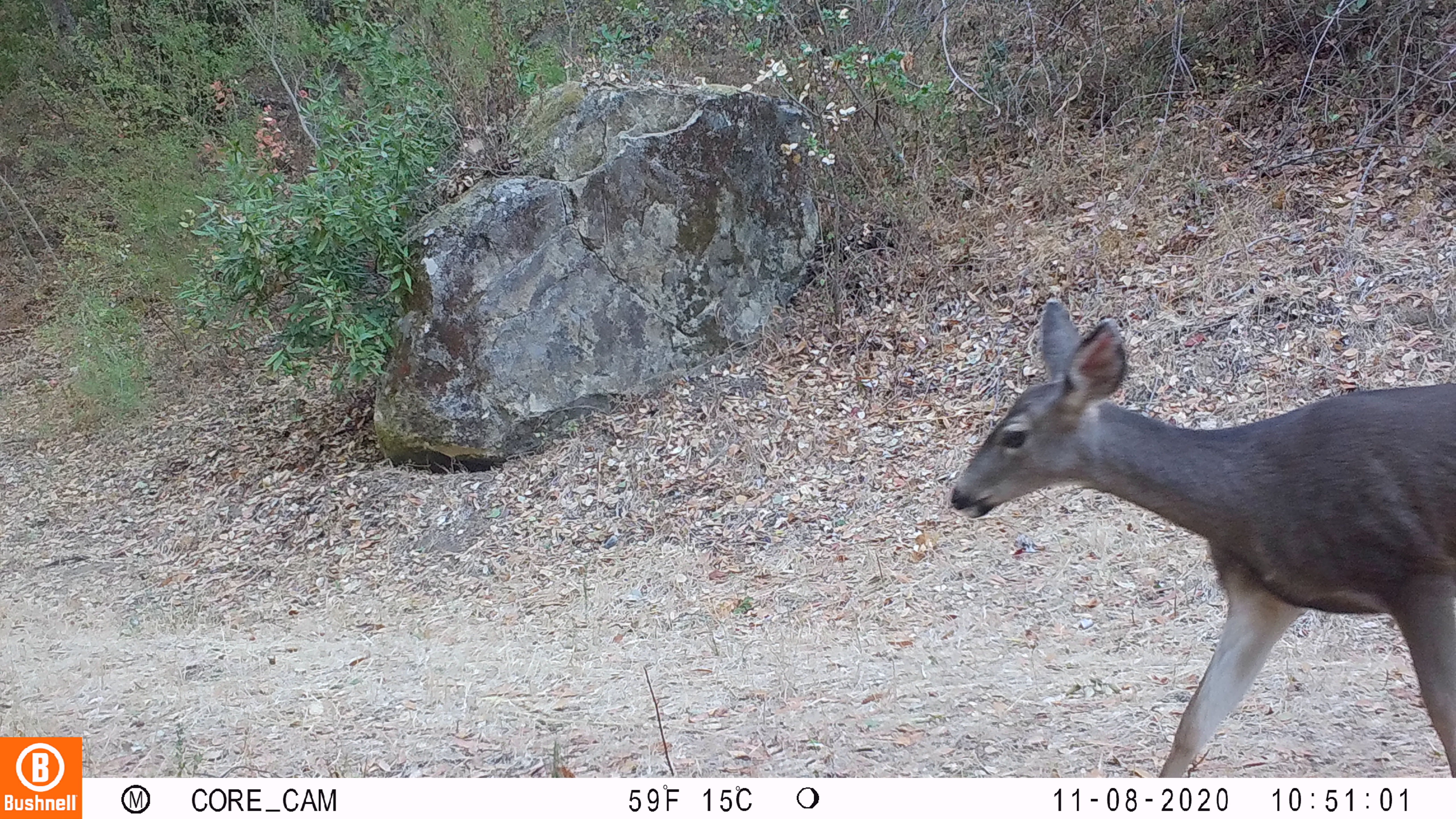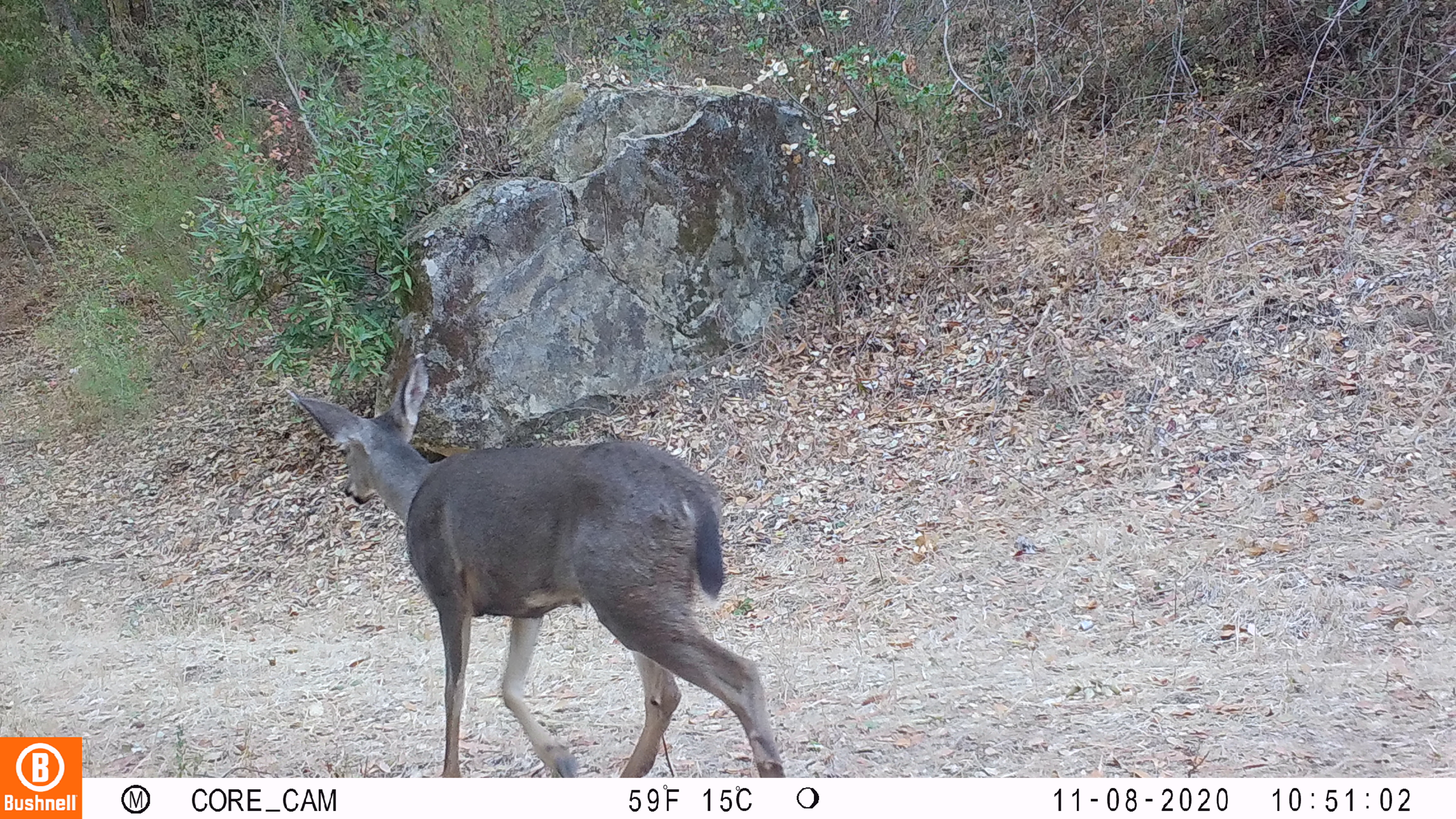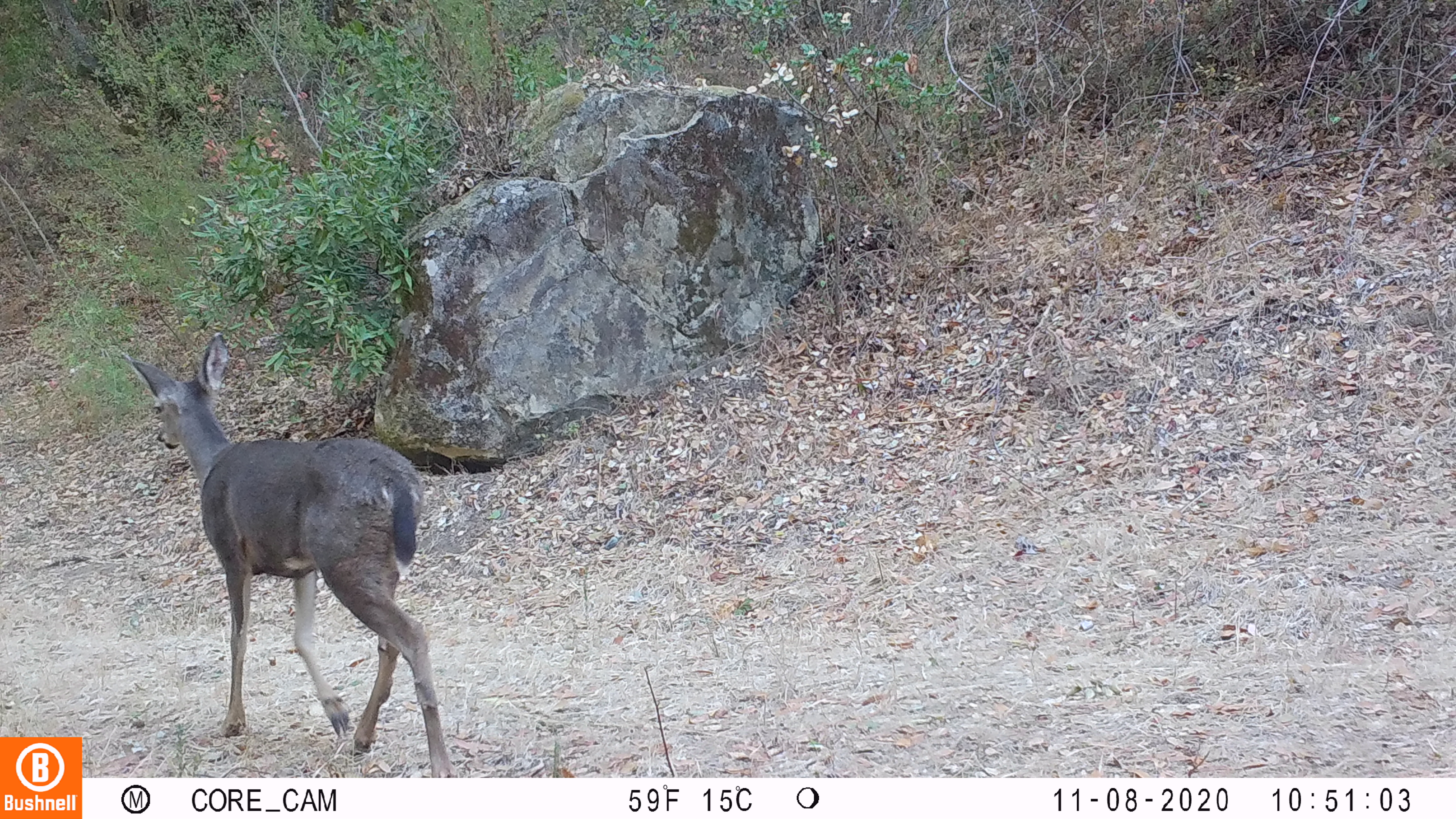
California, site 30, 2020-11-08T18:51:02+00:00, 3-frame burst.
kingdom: Animalia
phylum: Chordata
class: Mammalia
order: Artiodactyla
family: Cervidae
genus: Odocoileus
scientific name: Odocoileus hemionus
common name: mule deer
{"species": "mule deer (Odocoileus hemionus)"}